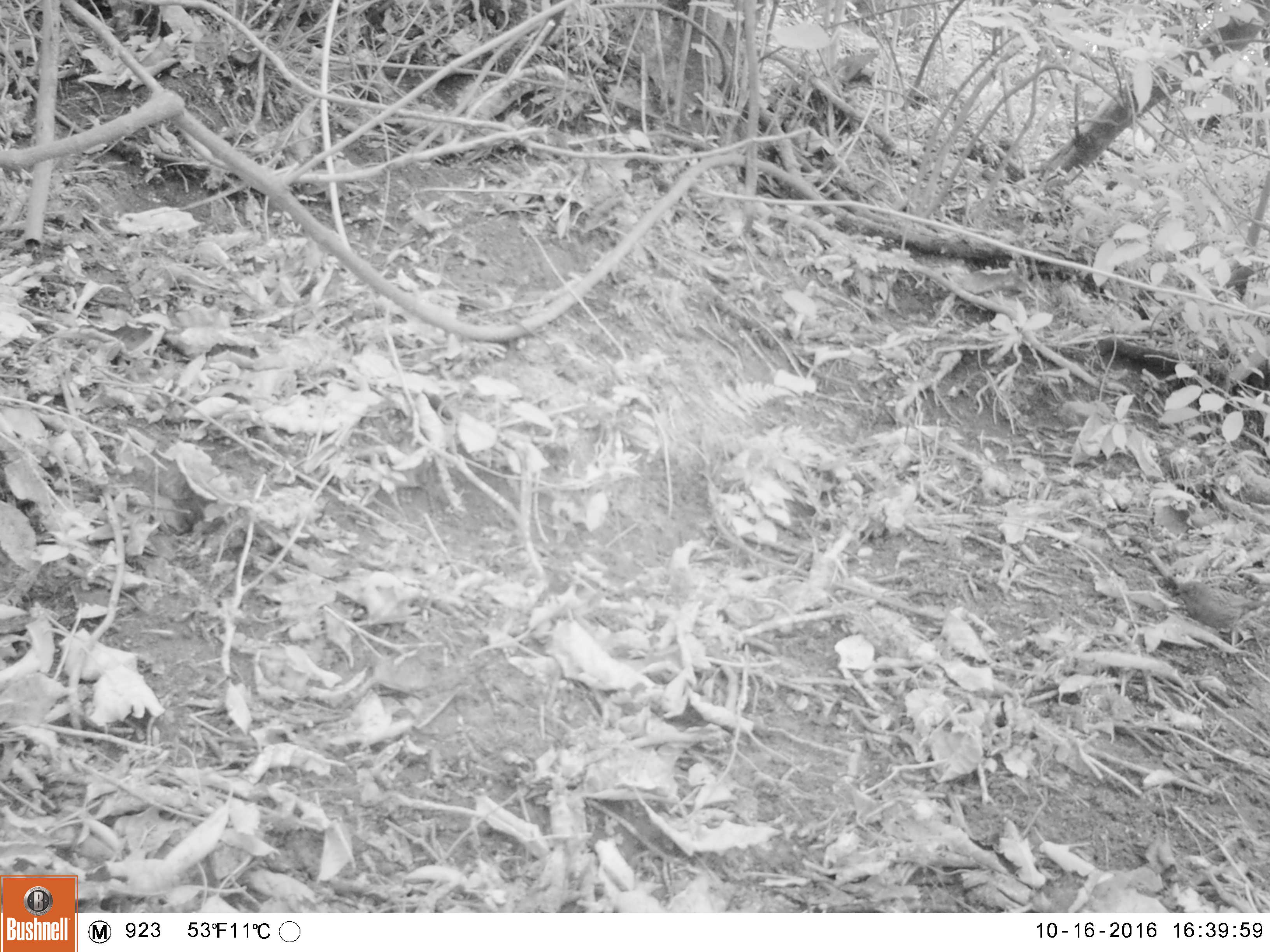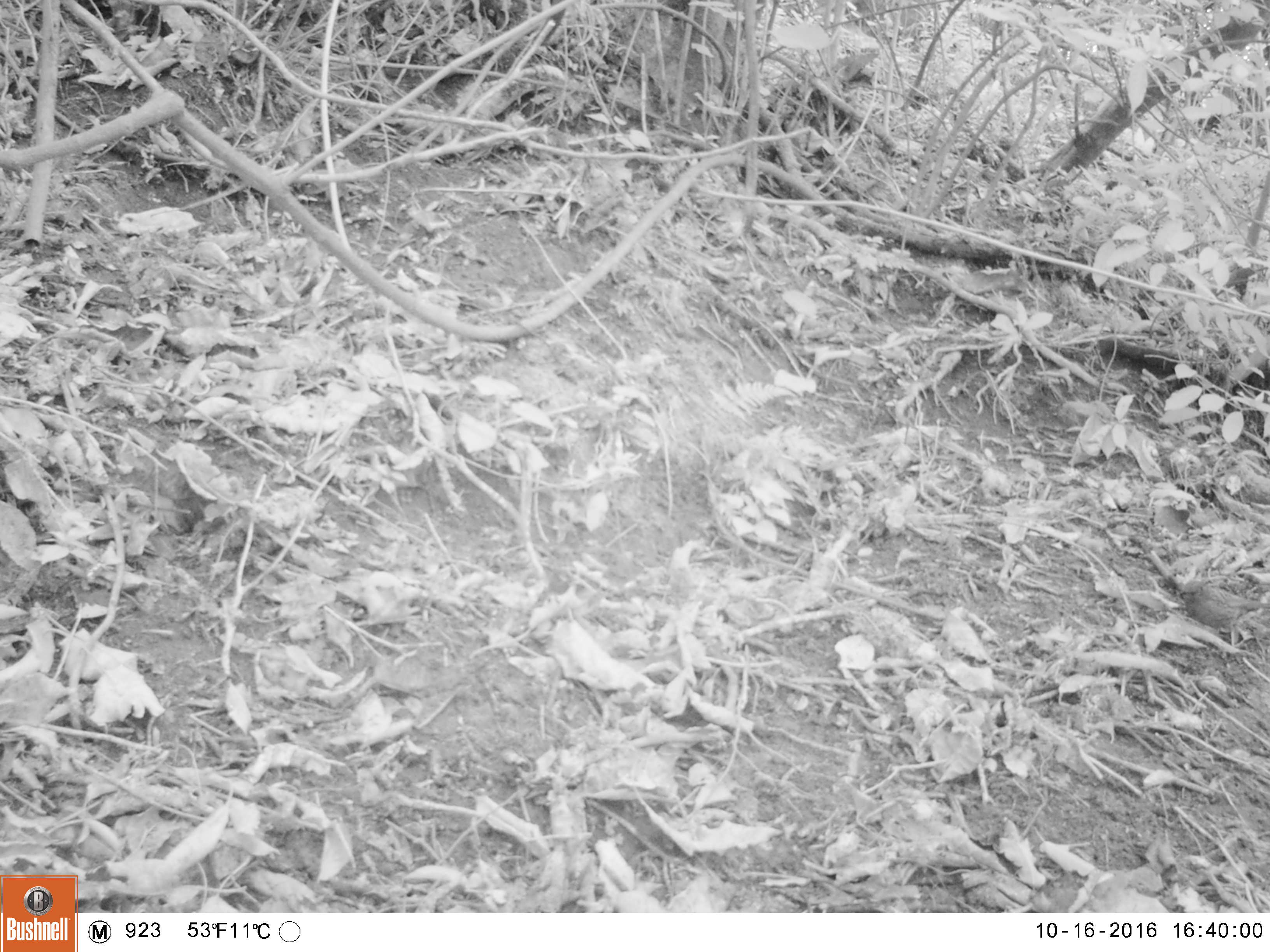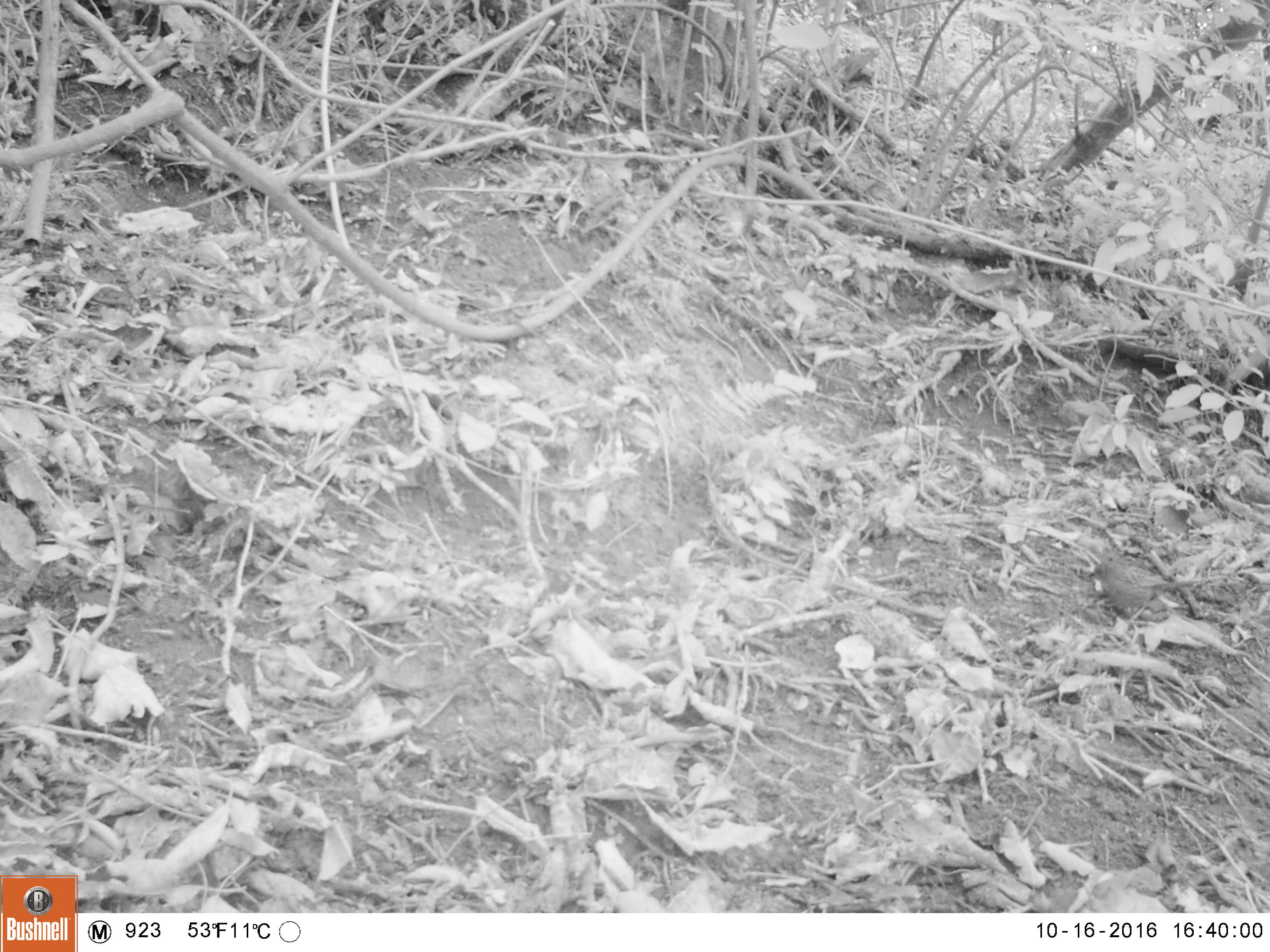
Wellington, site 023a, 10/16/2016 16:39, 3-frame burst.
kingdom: Animalia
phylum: Chordata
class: Aves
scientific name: Aves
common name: bird